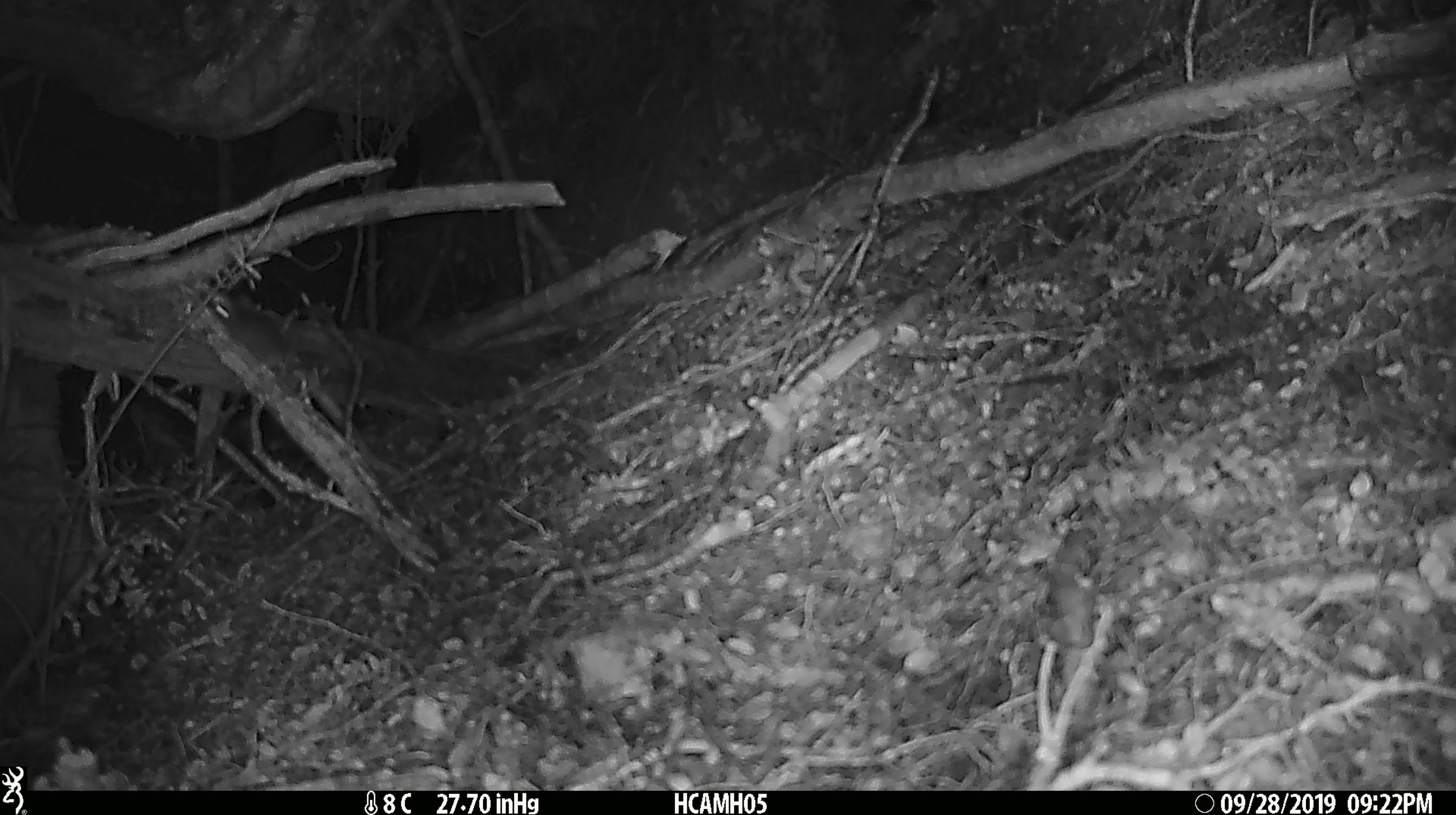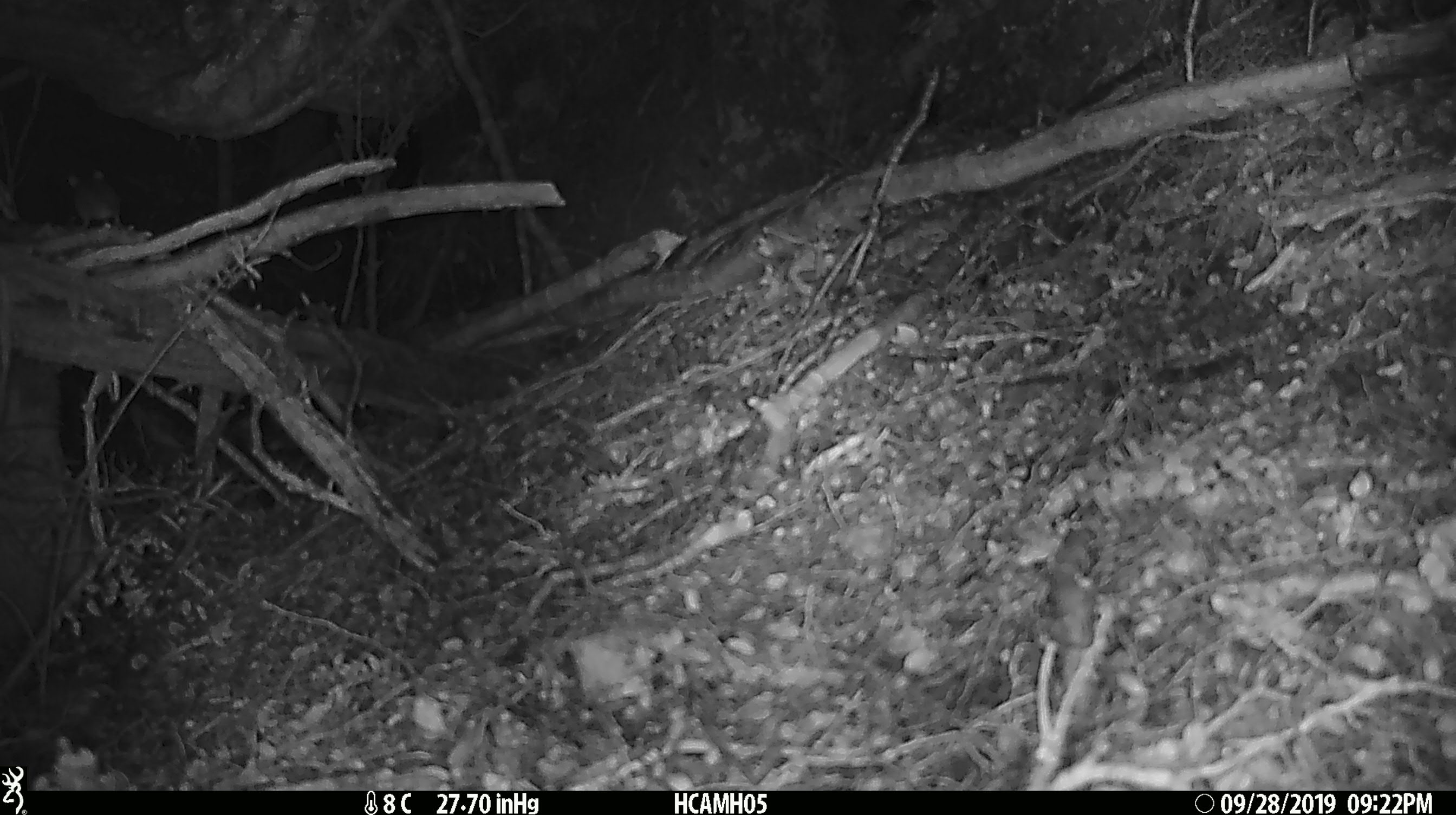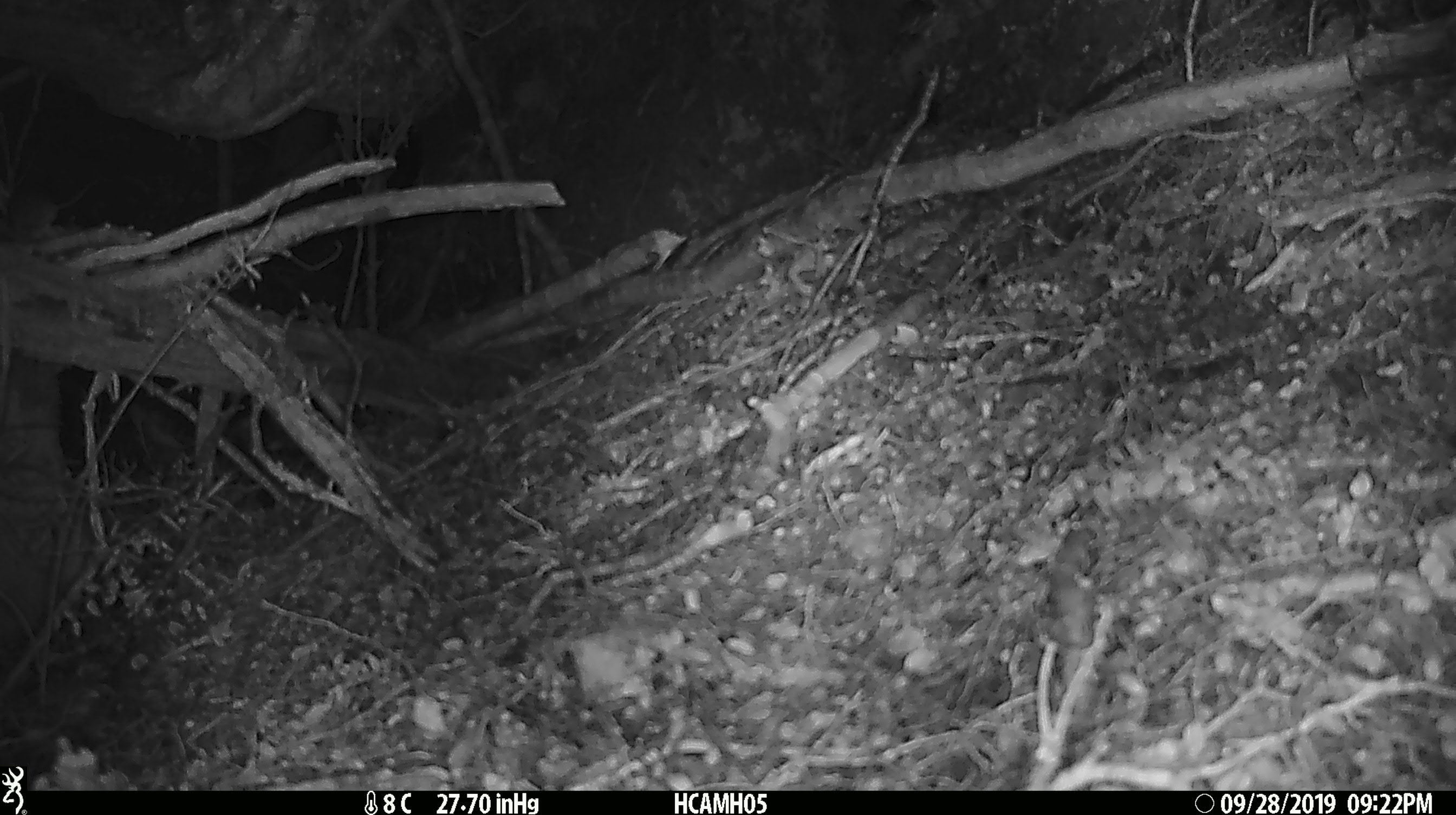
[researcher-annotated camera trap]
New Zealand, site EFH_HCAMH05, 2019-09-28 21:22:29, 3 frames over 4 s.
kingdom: Animalia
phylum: Chordata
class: Mammalia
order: Rodentia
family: Muridae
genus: Mus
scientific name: Mus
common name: mouse